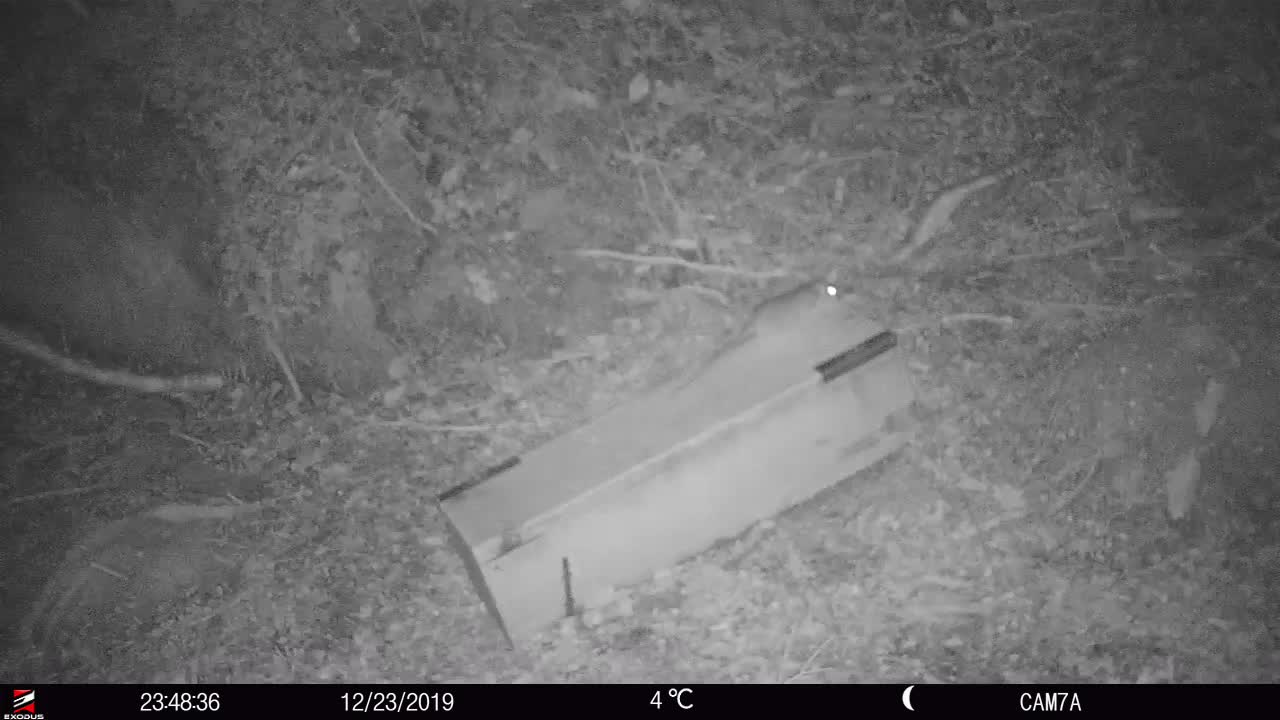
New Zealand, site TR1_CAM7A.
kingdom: Animalia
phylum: Chordata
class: Mammalia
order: Rodentia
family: Muridae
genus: Rattus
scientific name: Rattus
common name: rat